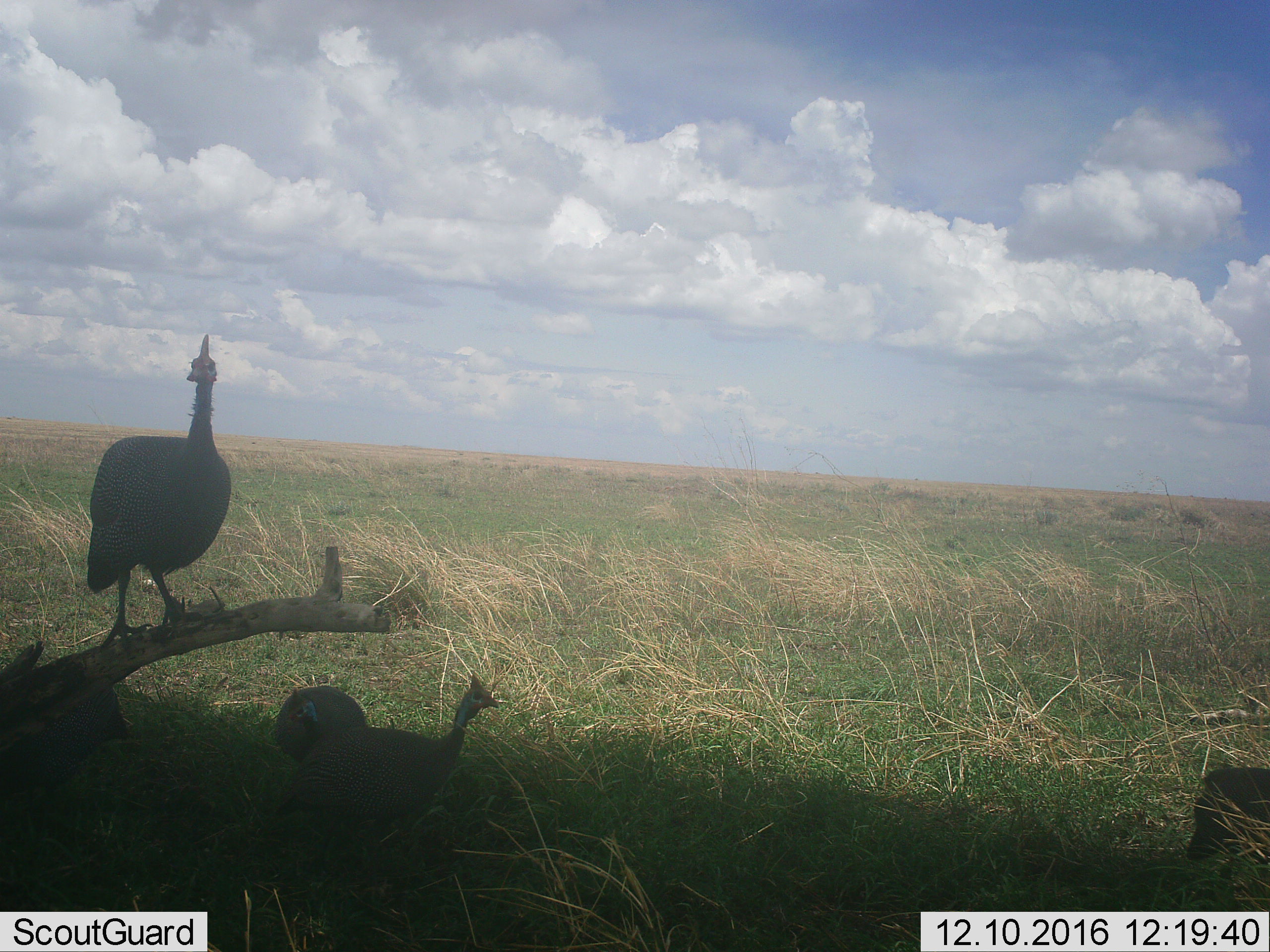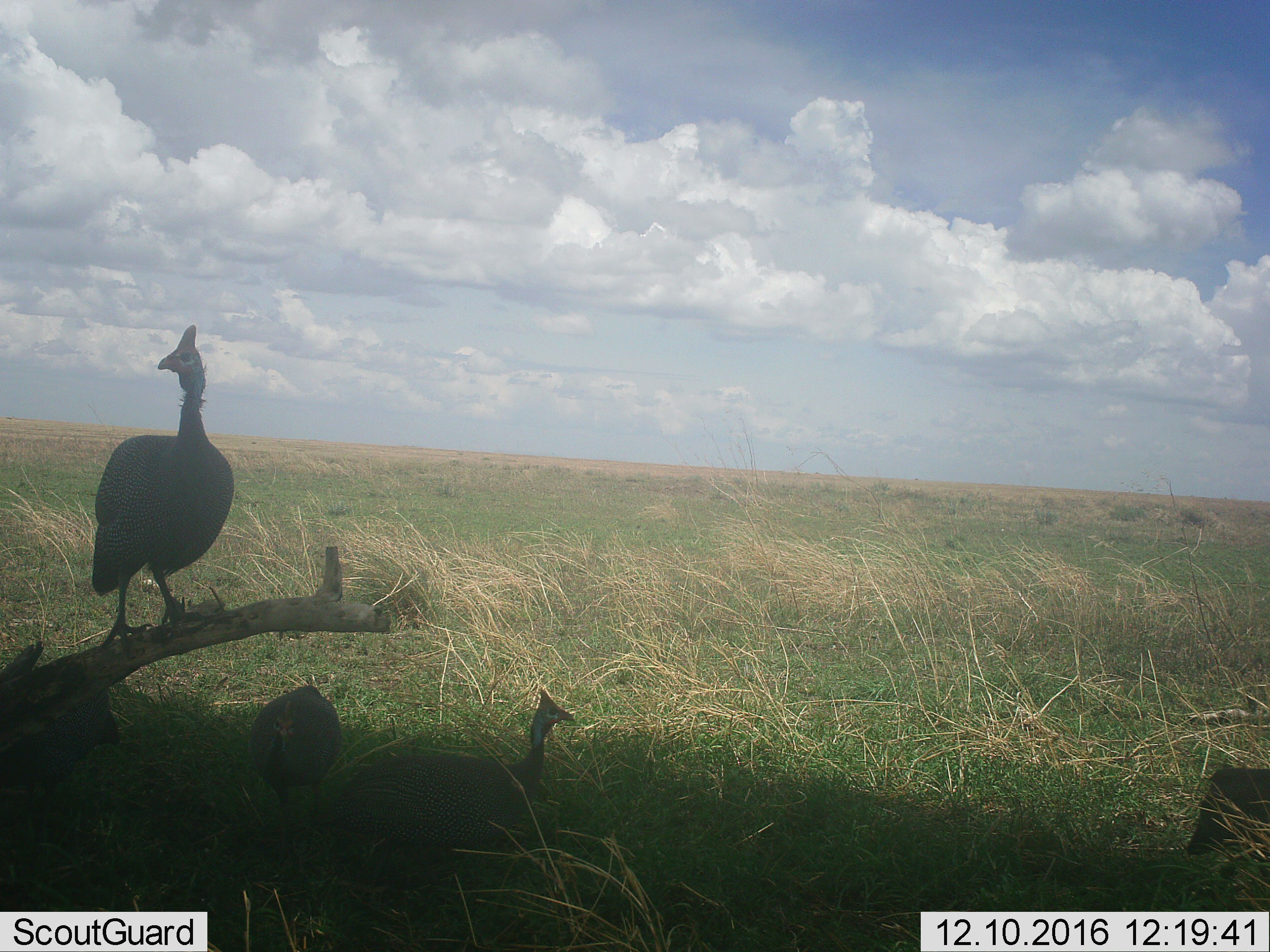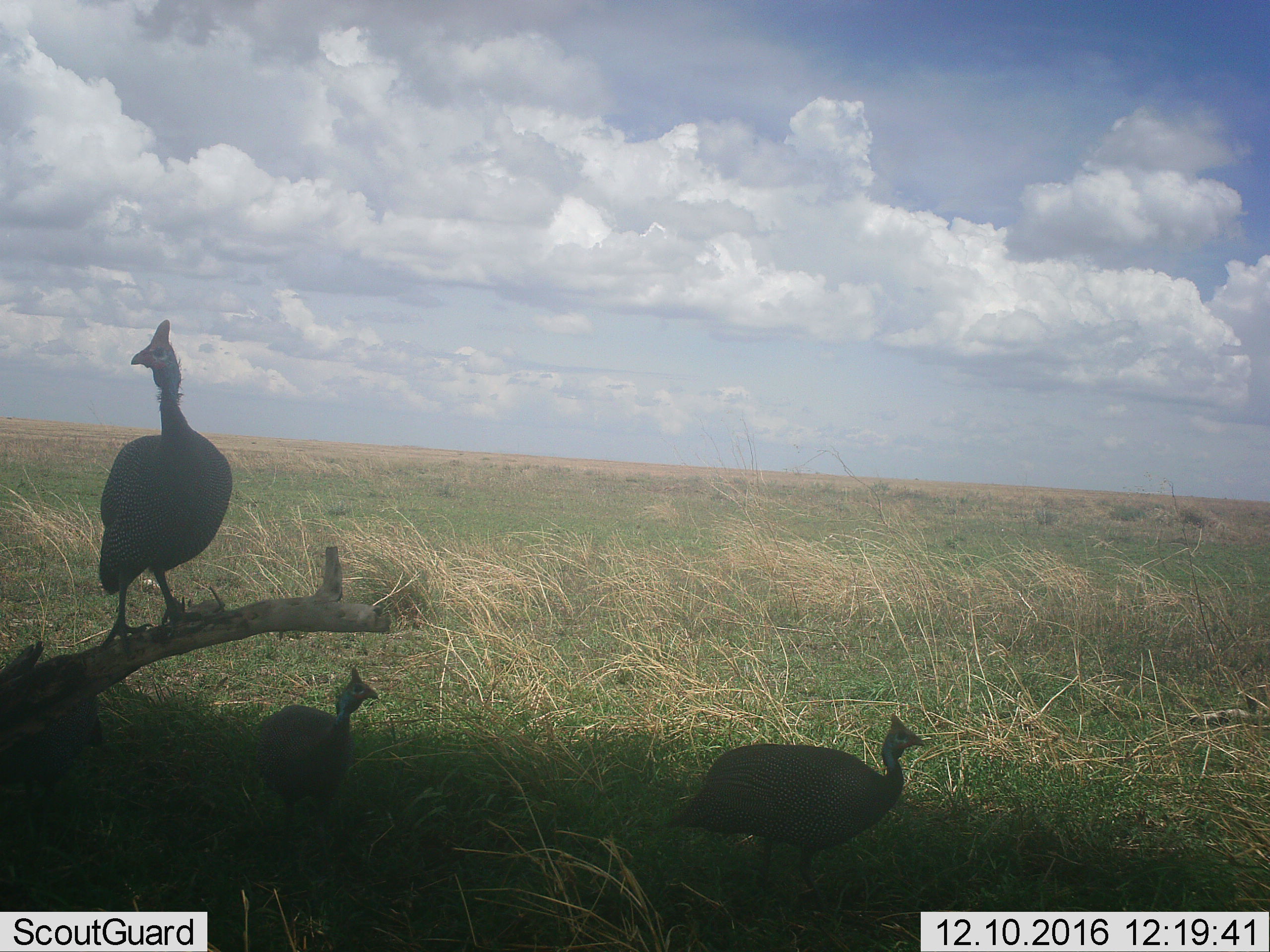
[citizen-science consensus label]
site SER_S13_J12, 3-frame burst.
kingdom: Animalia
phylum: Chordata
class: Aves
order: Galliformes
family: Numididae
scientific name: Numididae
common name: guineafowl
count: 4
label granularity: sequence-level